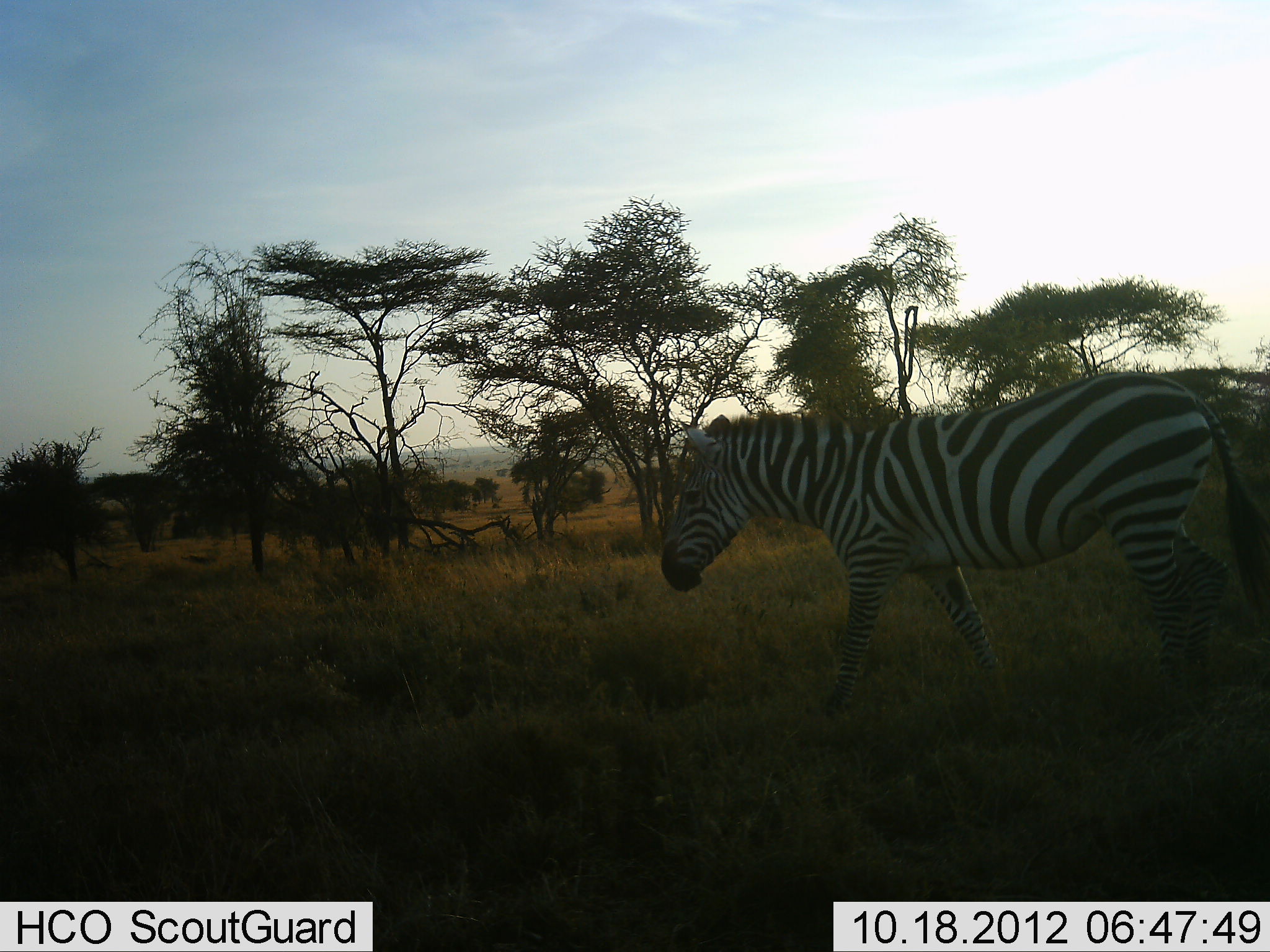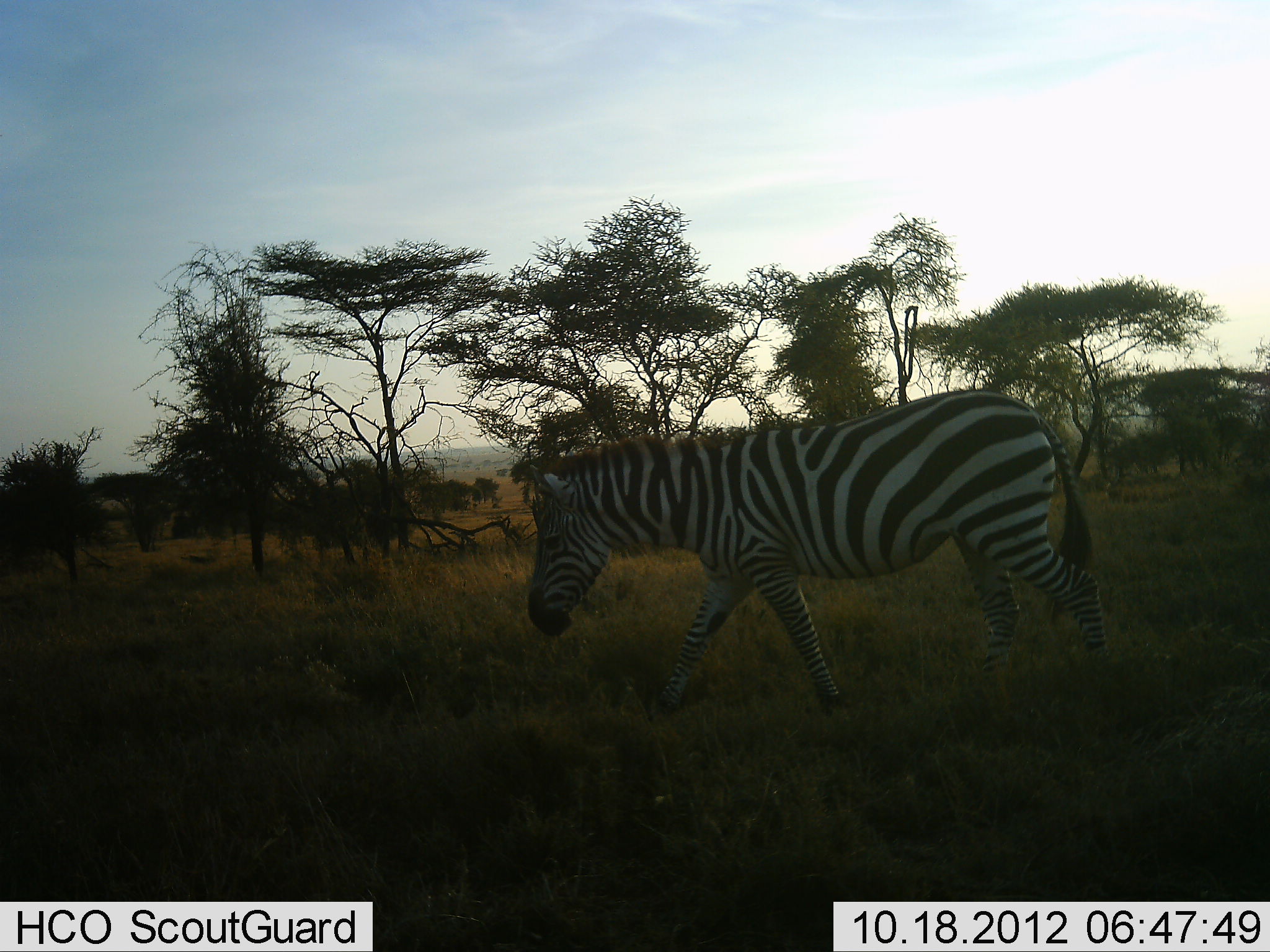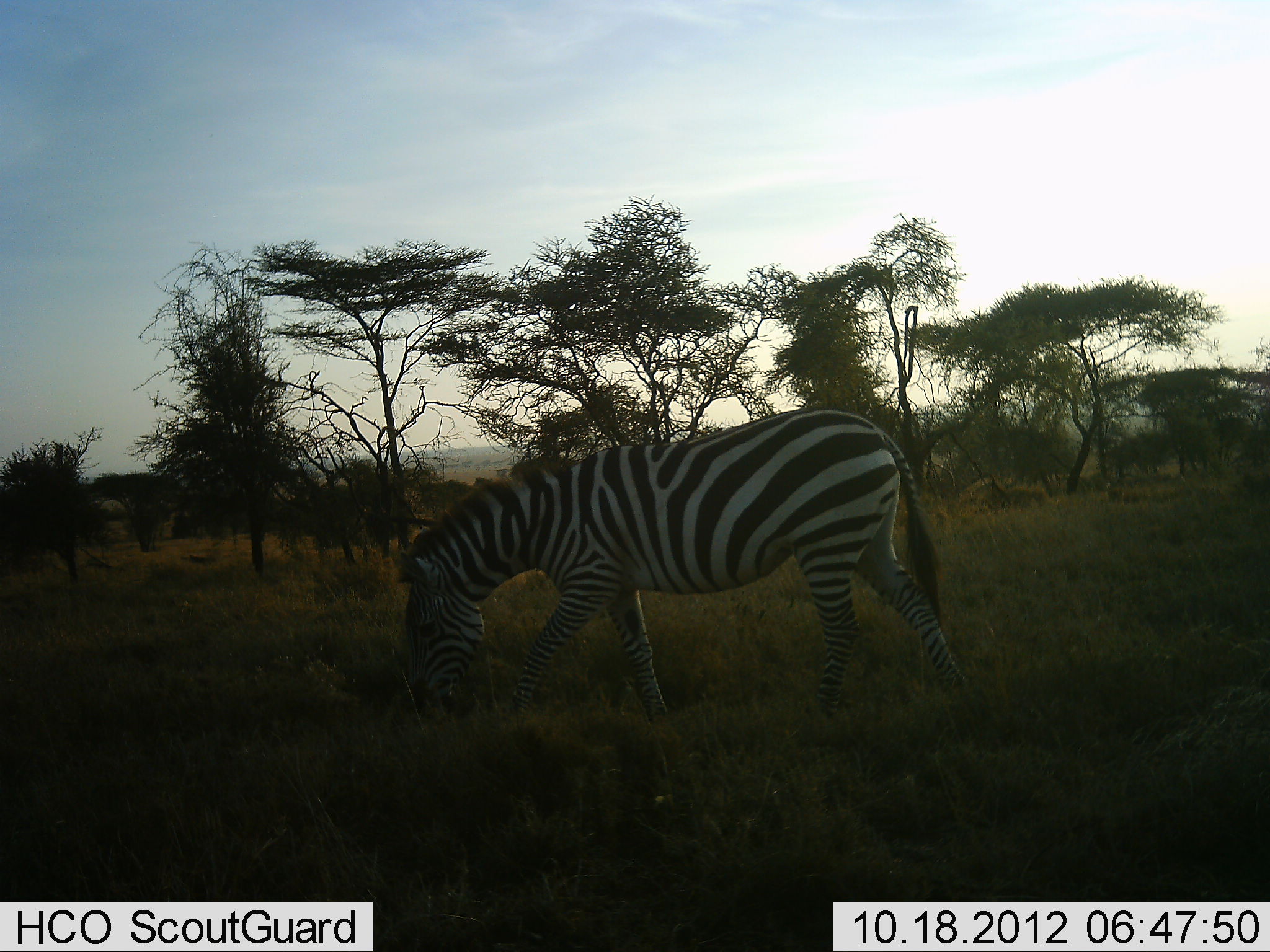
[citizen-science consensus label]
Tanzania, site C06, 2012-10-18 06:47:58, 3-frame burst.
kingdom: Animalia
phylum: Chordata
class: Mammalia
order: Perissodactyla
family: Equidae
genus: Equus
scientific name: Equus quagga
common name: plains zebra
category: zebra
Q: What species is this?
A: Zebra (plains zebra) (Equus quagga).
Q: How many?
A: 1.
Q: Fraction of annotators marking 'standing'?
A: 0%.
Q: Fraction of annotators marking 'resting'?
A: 0%.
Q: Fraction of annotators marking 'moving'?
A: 100%.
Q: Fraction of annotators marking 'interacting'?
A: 0%.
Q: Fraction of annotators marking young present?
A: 0%.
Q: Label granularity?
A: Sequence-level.